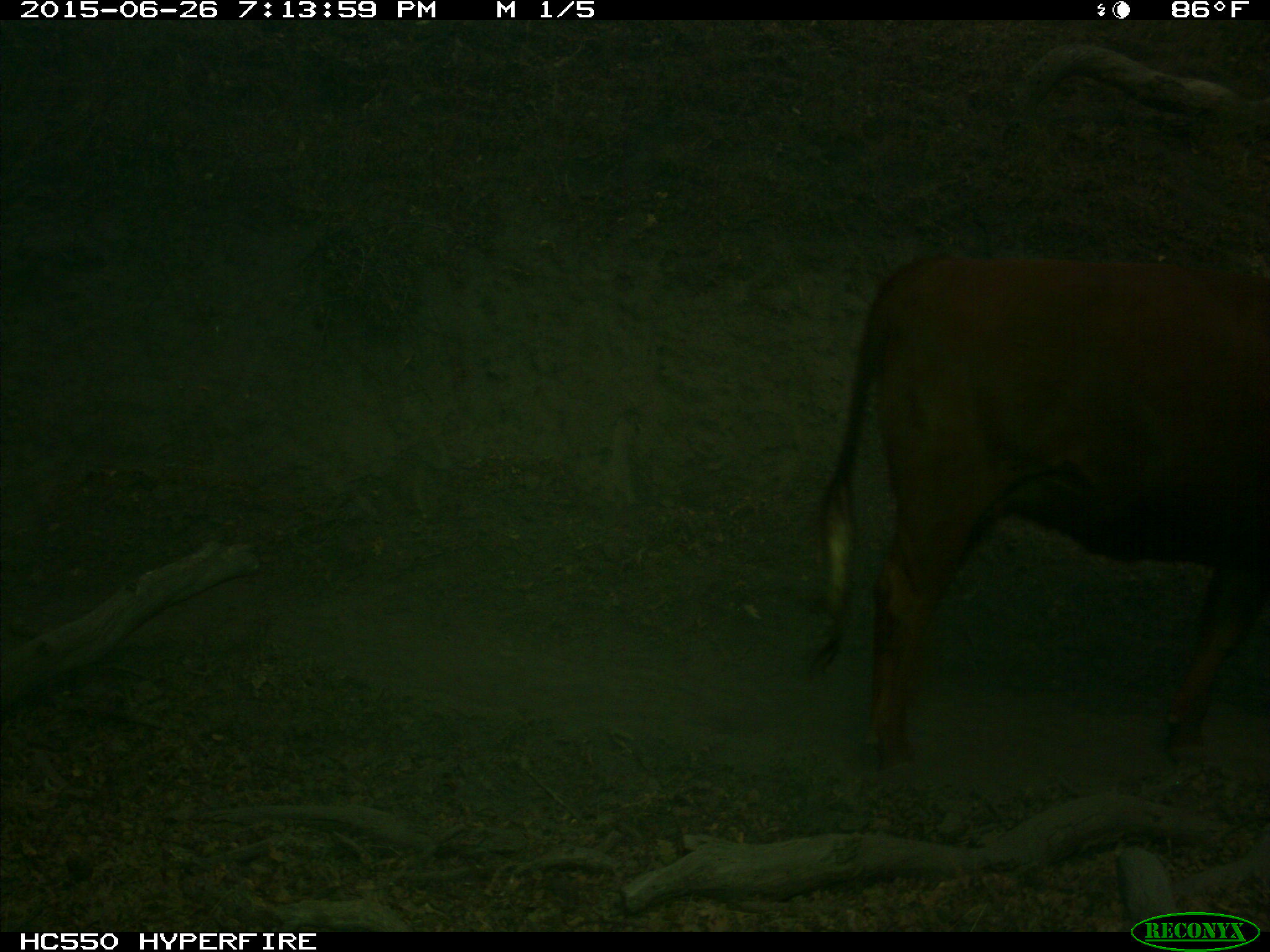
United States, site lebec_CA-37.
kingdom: Animalia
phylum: Chordata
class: Mammalia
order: Artiodactyla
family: Bovidae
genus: Bos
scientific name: Bos taurus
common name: domestic cow